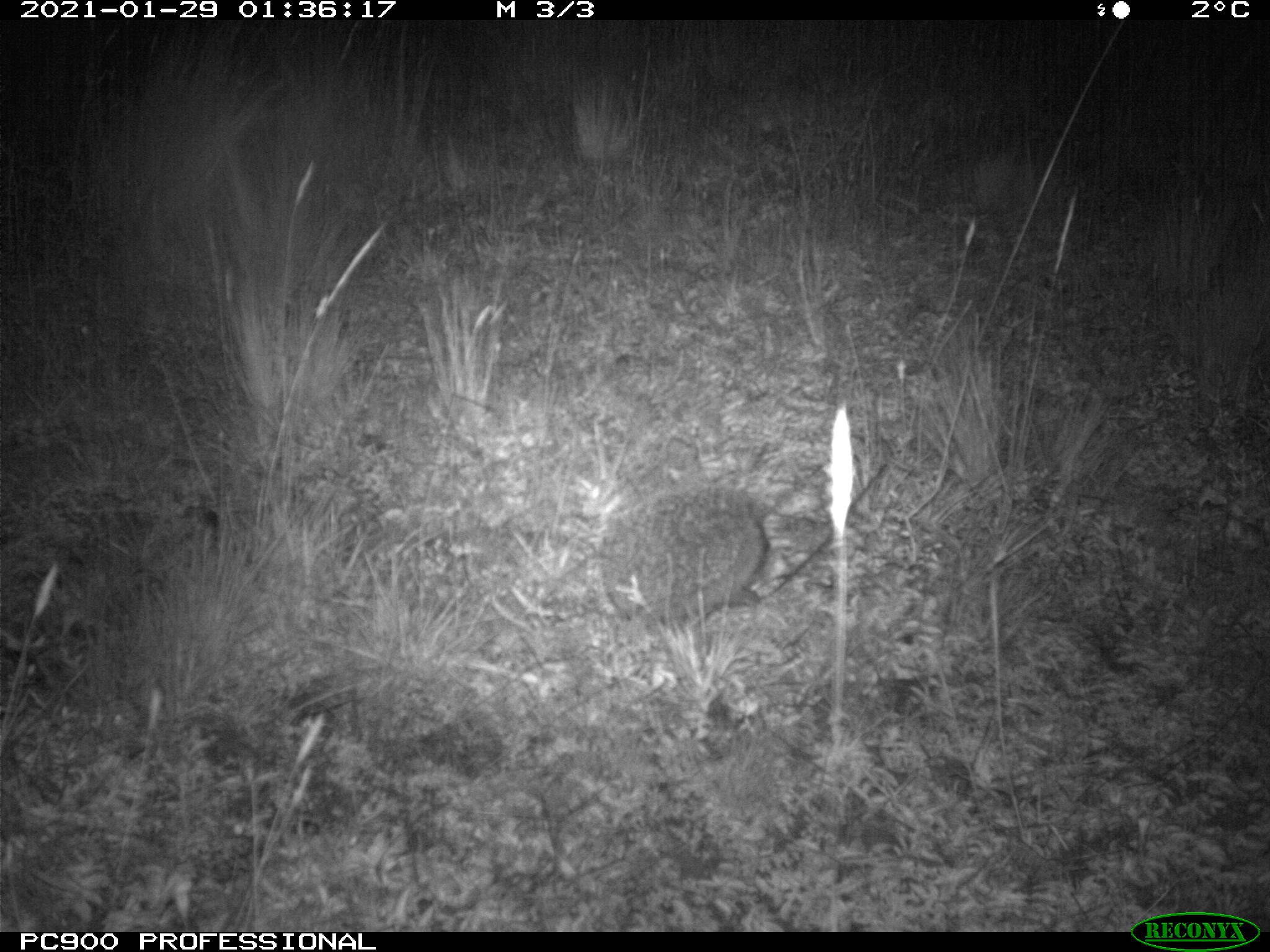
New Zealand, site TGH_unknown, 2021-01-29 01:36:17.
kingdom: Animalia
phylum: Chordata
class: Mammalia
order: Eulipotyphla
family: Erinaceidae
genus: Erinaceus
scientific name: Erinaceus europaeus europaeus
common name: european hedgehog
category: hedgehog